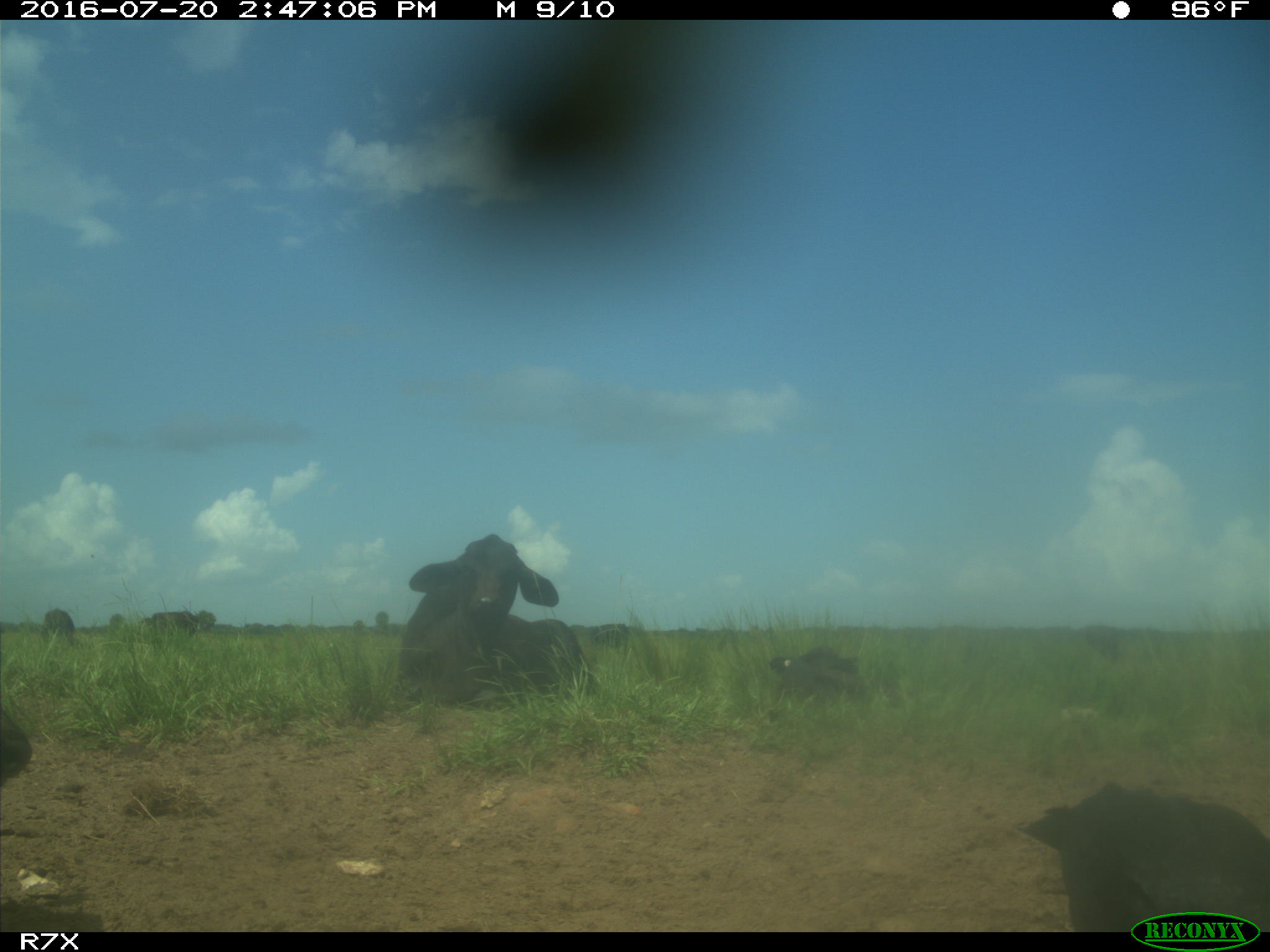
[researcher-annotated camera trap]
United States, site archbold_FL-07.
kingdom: Animalia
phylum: Chordata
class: Mammalia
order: Artiodactyla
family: Bovidae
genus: Bos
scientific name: Bos taurus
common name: domestic cow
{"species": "Bos taurus (domestic cow)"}